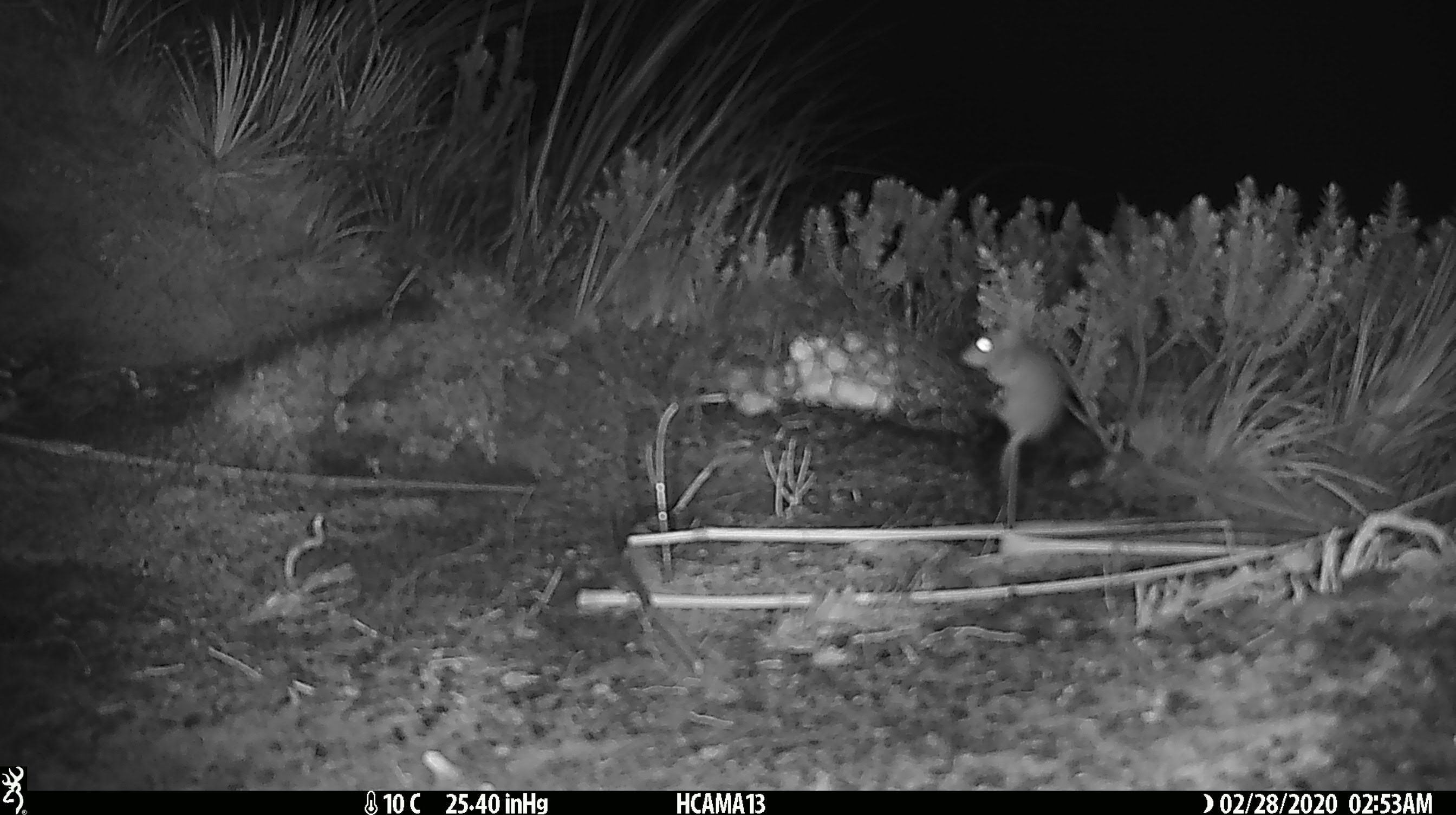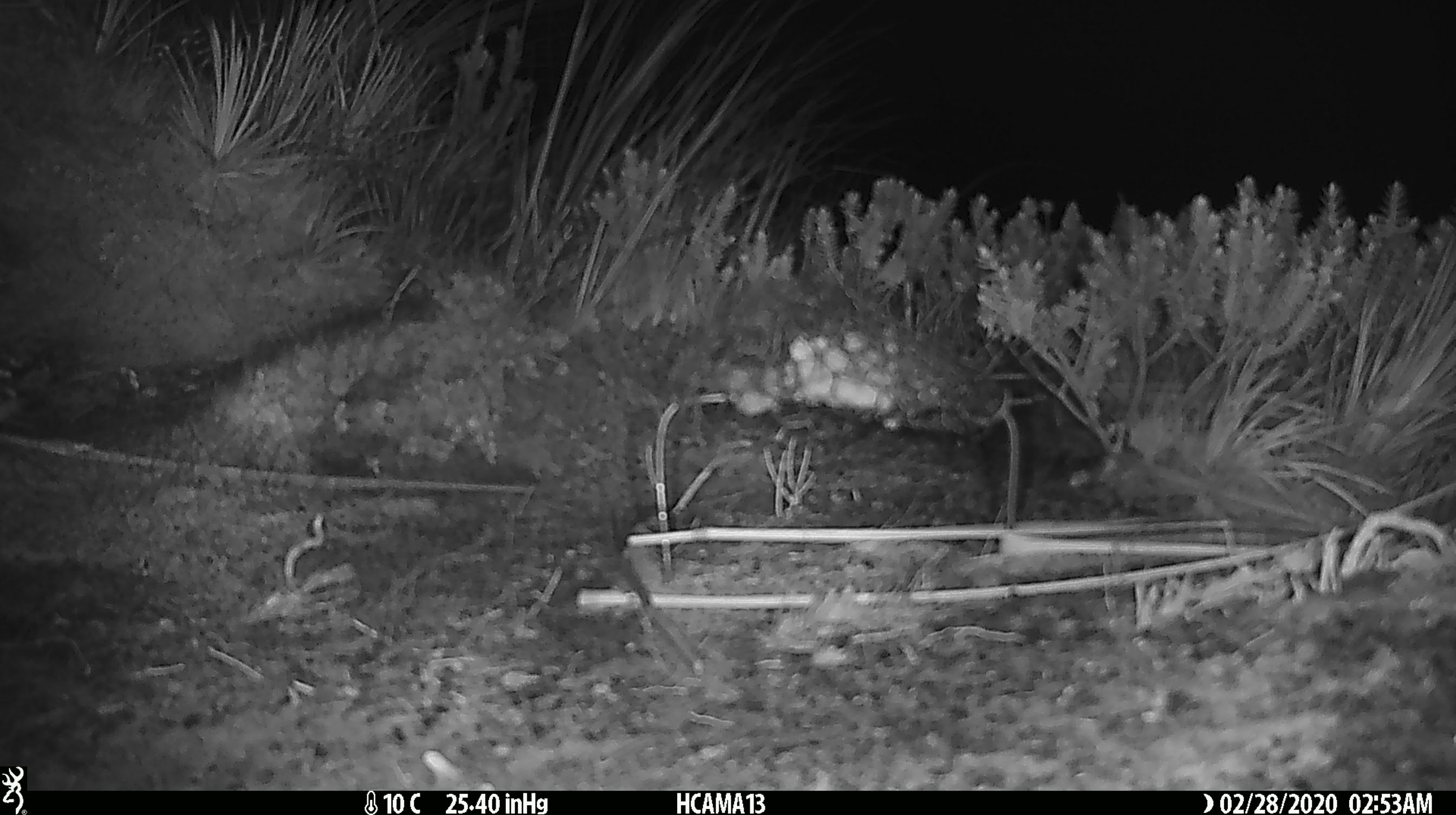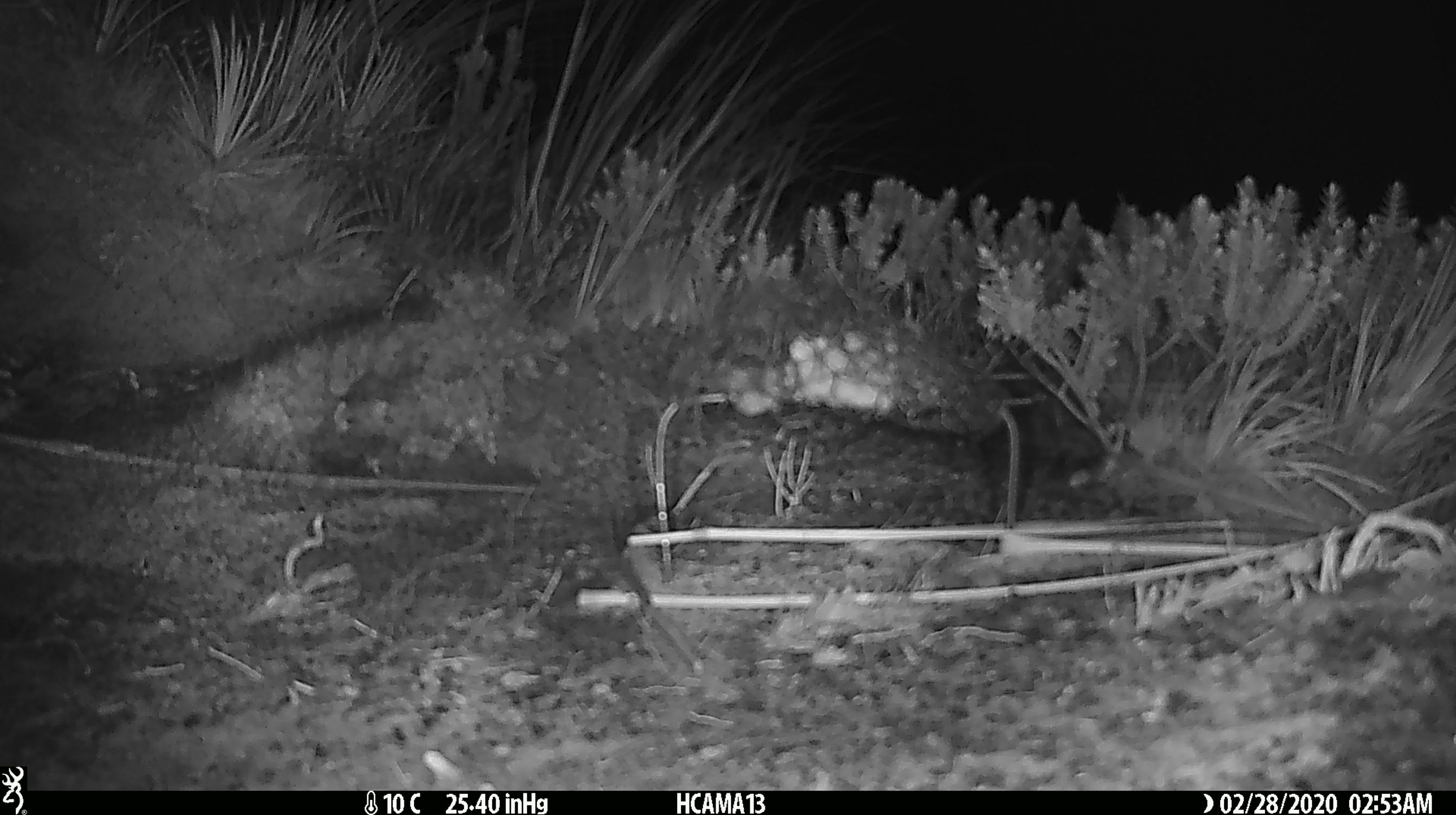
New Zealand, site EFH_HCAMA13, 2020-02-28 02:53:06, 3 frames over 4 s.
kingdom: Animalia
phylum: Chordata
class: Mammalia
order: Rodentia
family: Muridae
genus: Mus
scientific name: Mus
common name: mouse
Mouse (Mus).